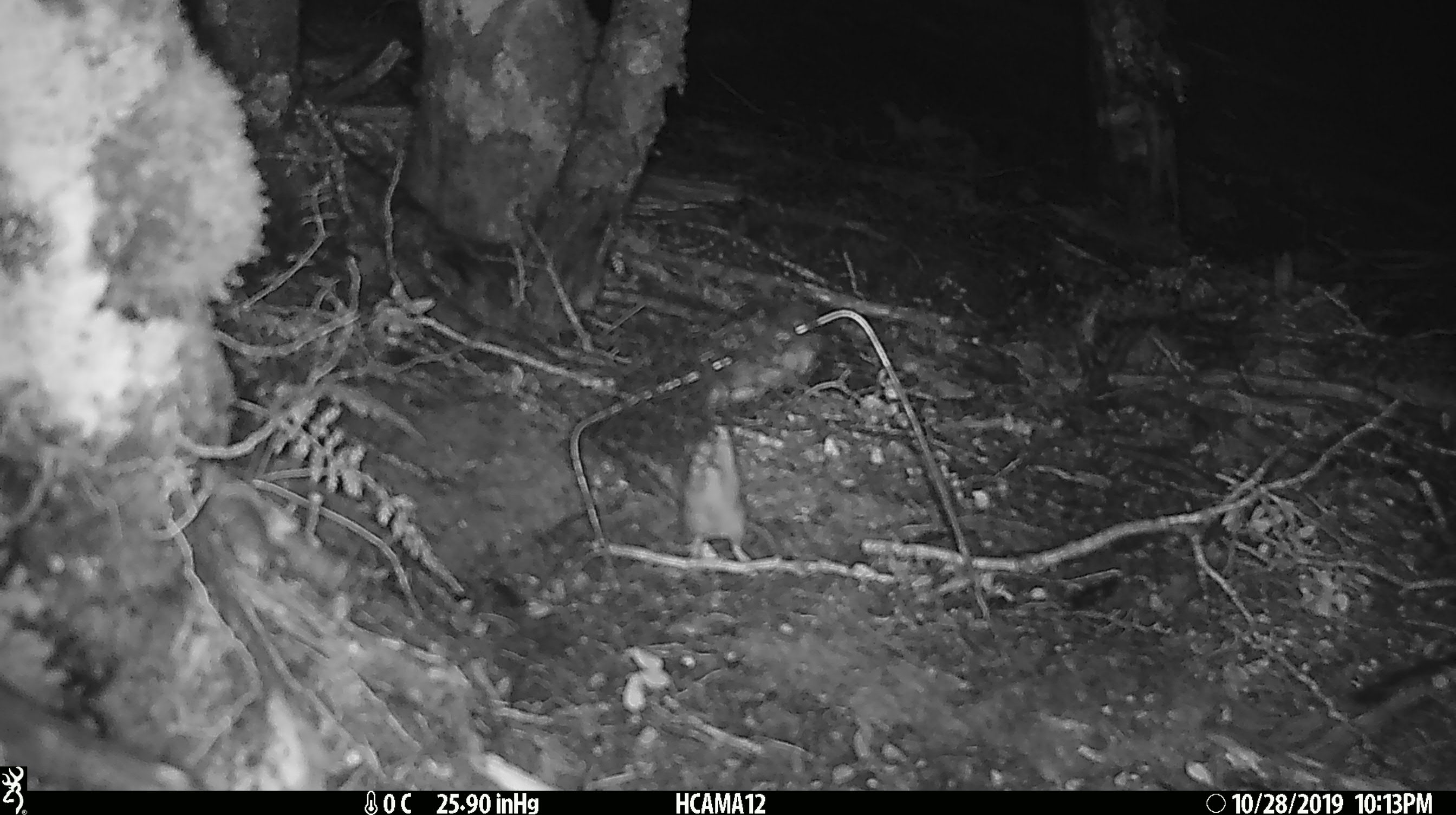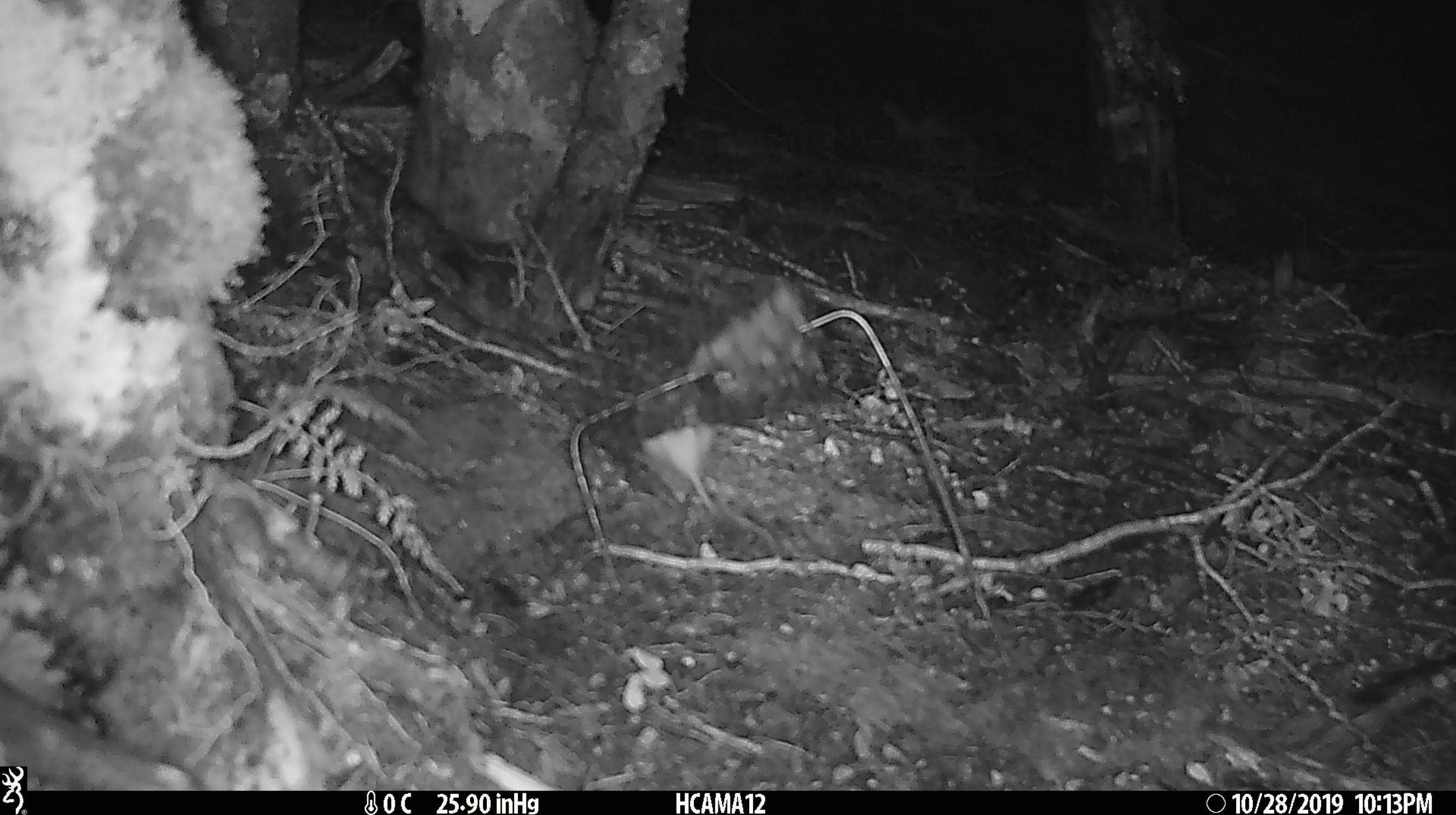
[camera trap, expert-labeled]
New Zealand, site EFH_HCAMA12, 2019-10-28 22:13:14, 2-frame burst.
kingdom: Animalia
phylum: Chordata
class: Mammalia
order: Rodentia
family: Muridae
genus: Mus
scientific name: Mus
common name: mouse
Mouse (Mus).